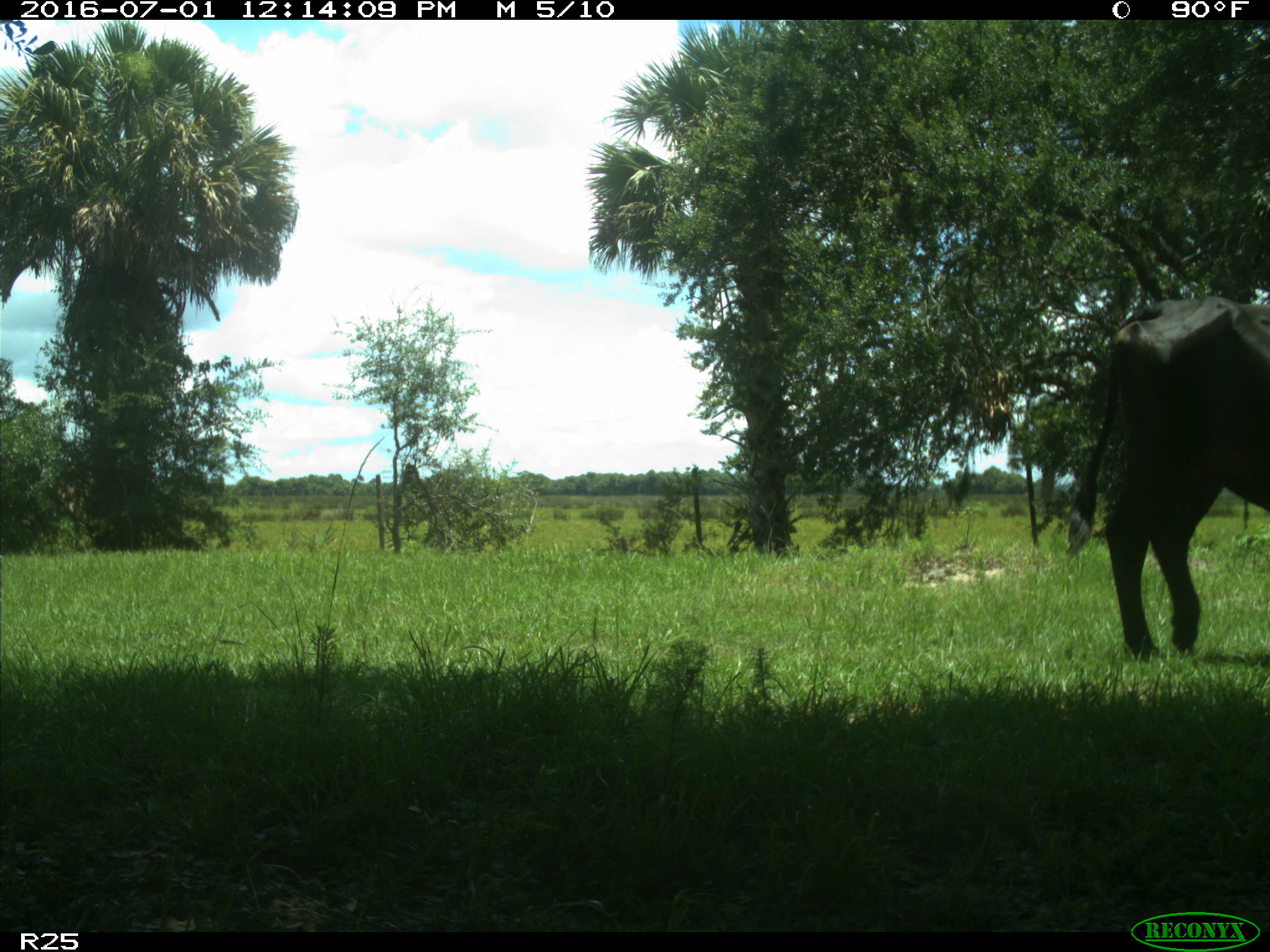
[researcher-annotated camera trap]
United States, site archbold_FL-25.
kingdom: Animalia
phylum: Chordata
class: Mammalia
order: Artiodactyla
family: Bovidae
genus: Bos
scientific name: Bos taurus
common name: domestic cow